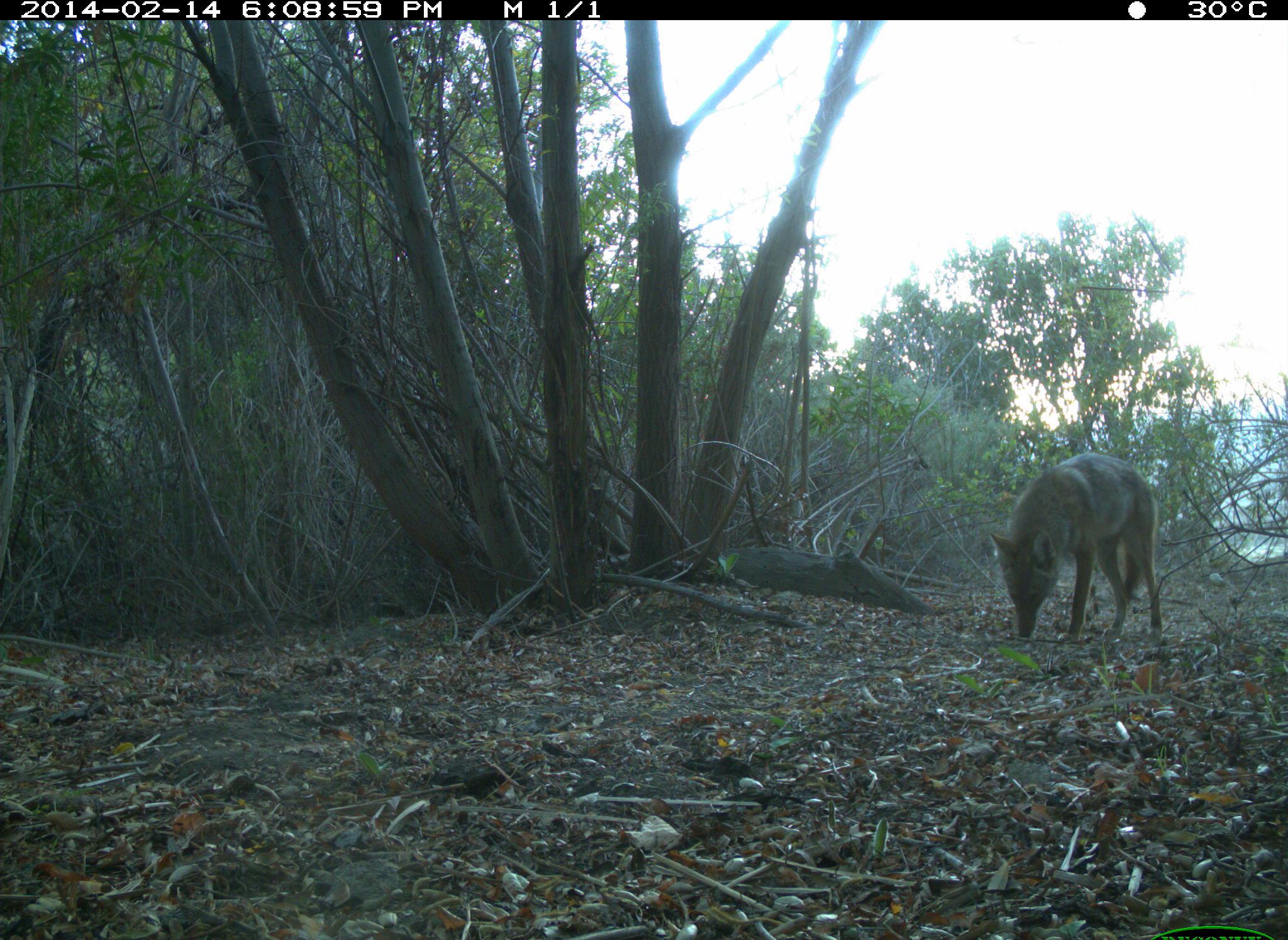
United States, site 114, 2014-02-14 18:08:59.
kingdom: Animalia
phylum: Chordata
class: Mammalia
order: Carnivora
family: Canidae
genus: Canis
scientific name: Canis latrans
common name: coyote